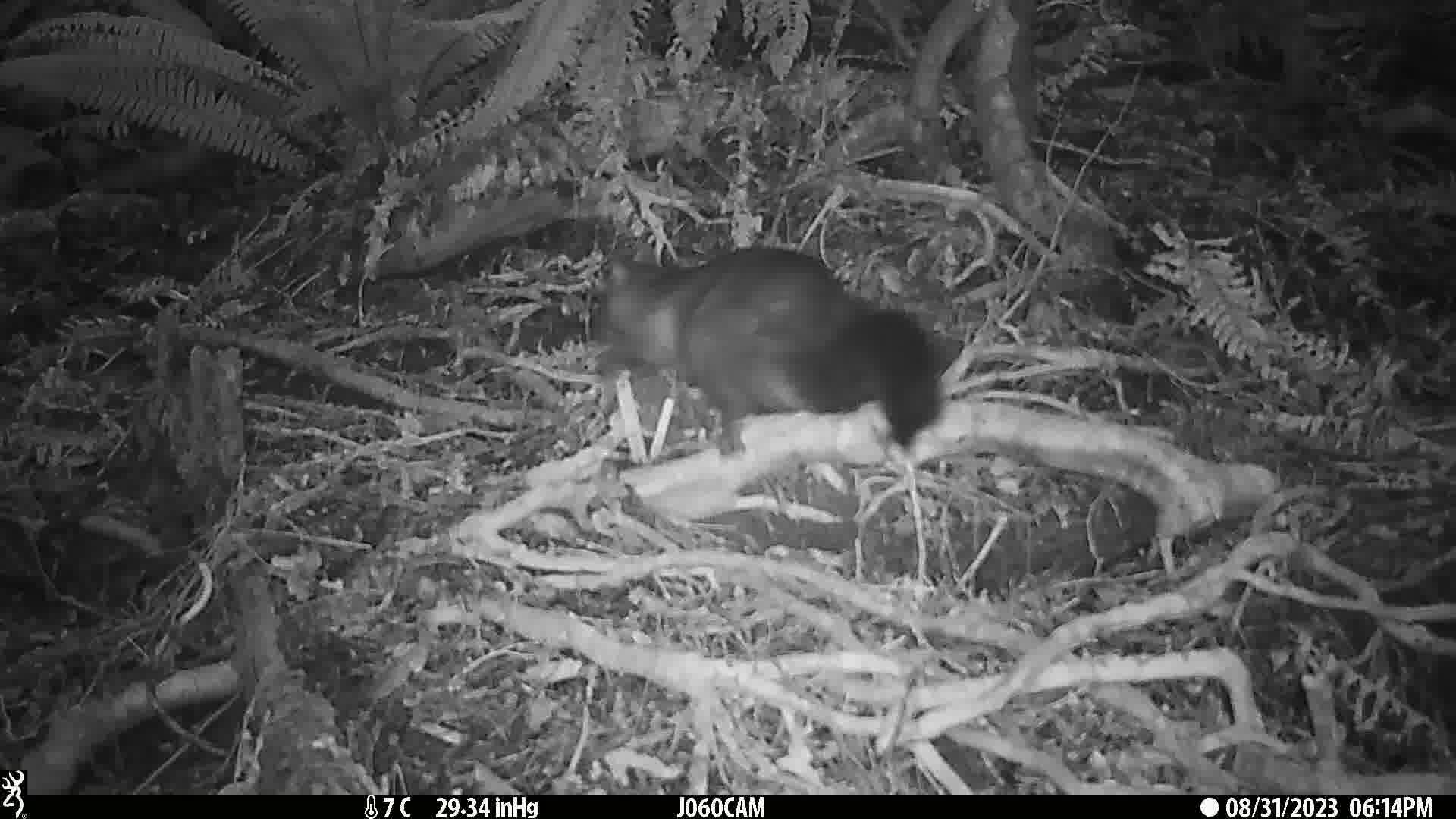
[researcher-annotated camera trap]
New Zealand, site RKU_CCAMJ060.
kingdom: Animalia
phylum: Chordata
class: Mammalia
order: Diprotodontia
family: Phalangeridae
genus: Trichosurus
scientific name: Trichosurus vulpecula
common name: common brushtail possum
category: possum